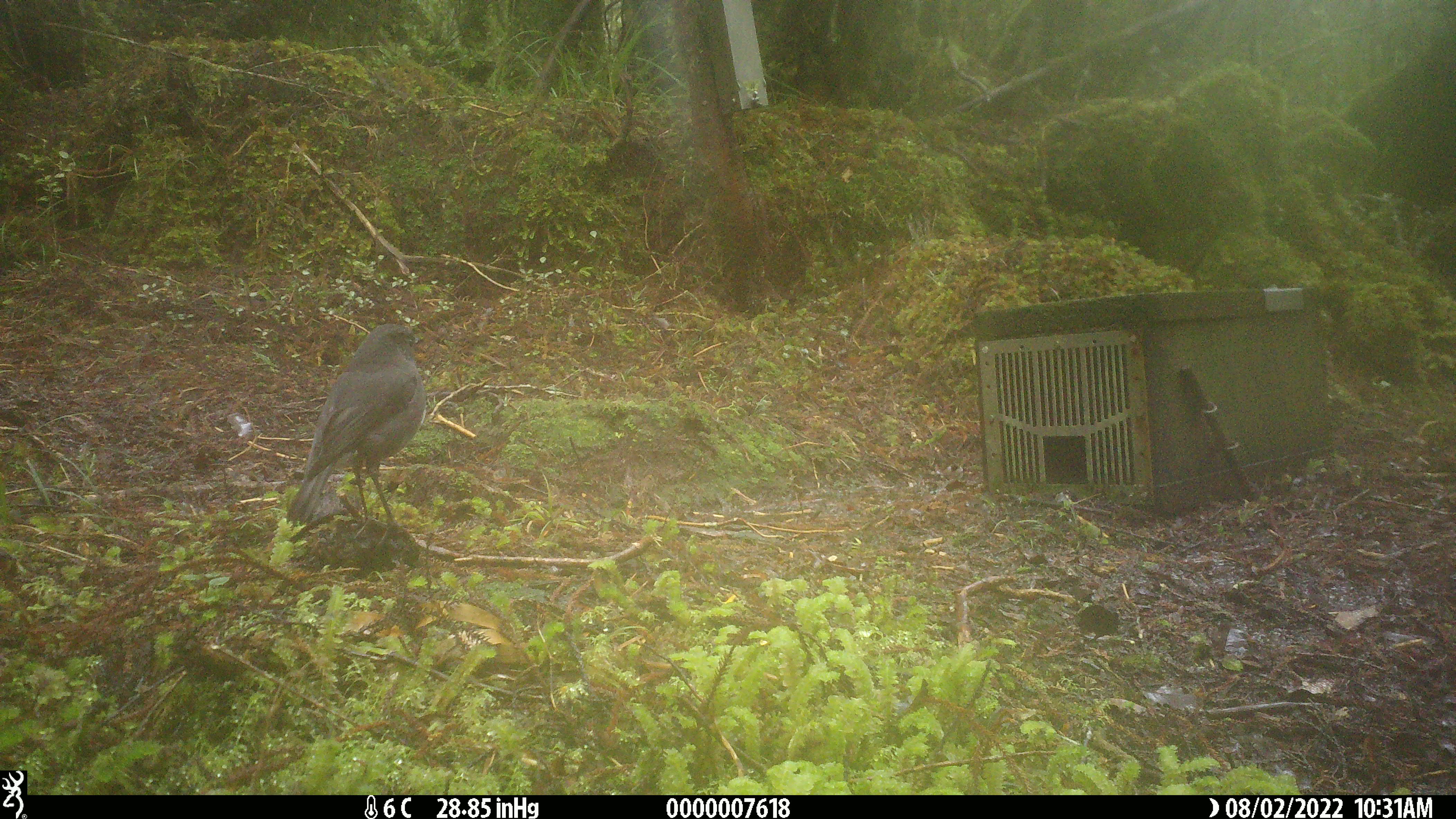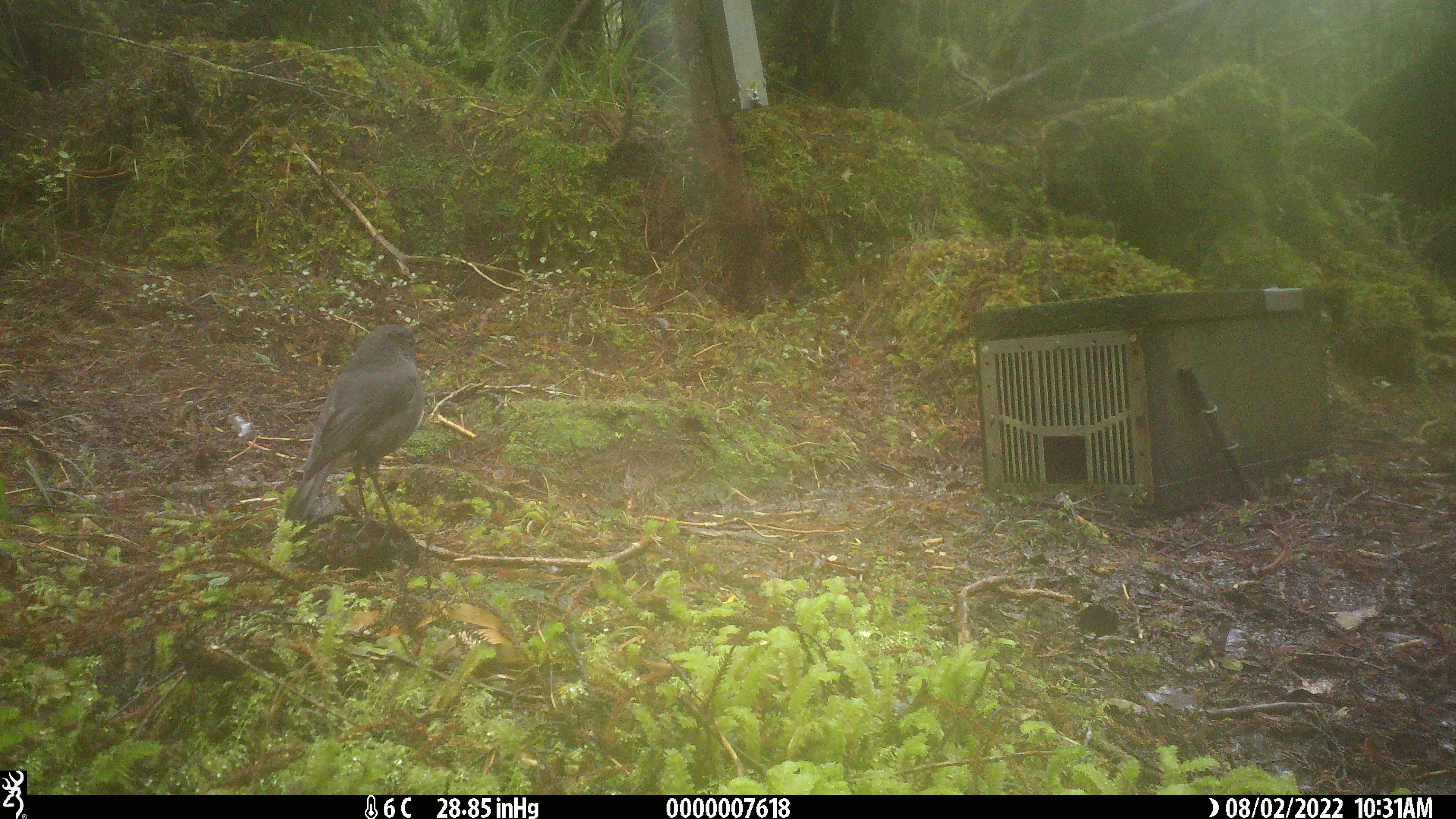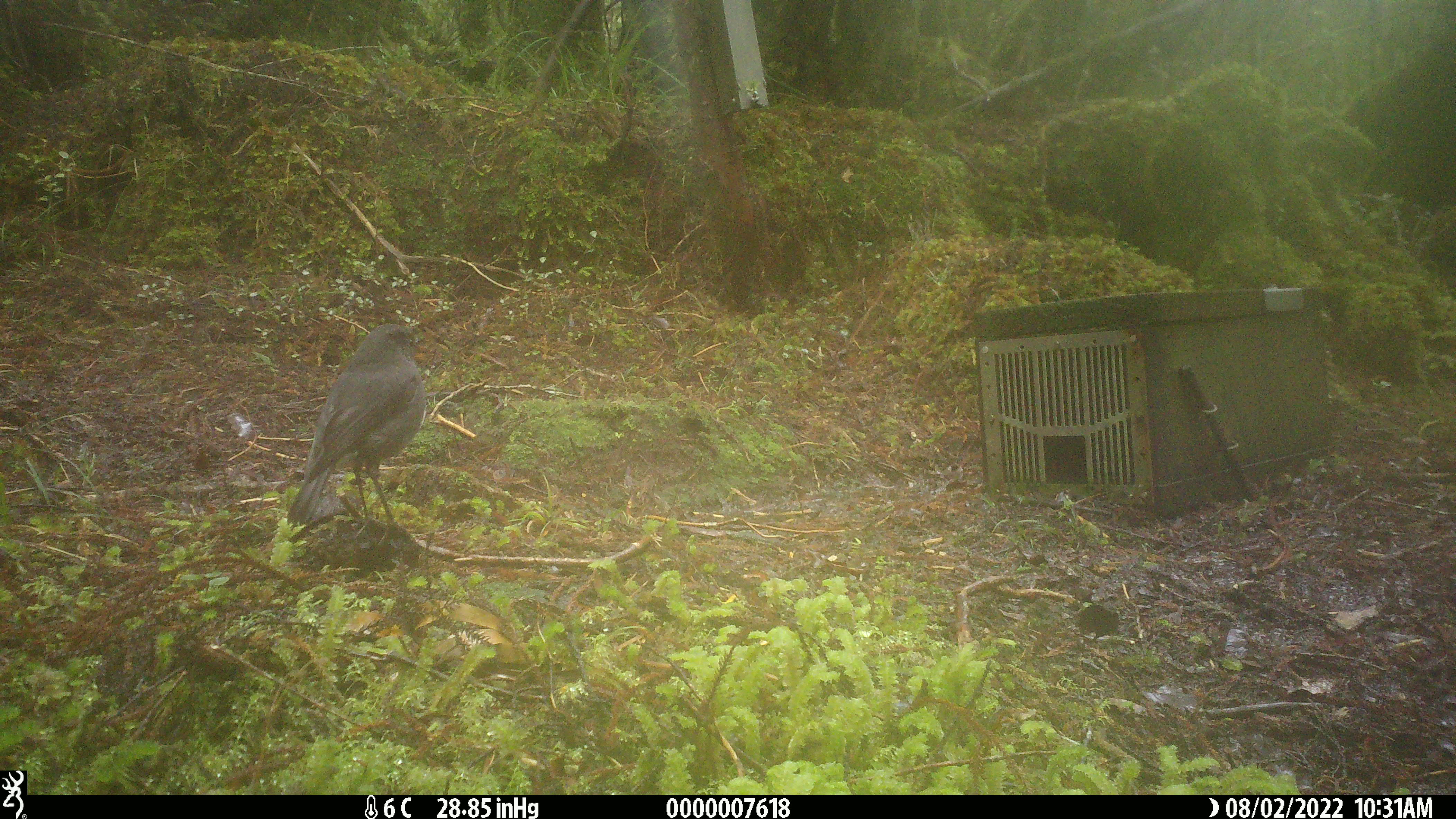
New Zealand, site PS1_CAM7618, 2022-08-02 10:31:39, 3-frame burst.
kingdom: Animalia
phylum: Chordata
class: Aves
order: Passeriformes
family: Petroicidae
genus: Petroica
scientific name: Petroica australis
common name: new zealand robin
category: robin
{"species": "robin (new zealand robin) (Petroica australis)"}